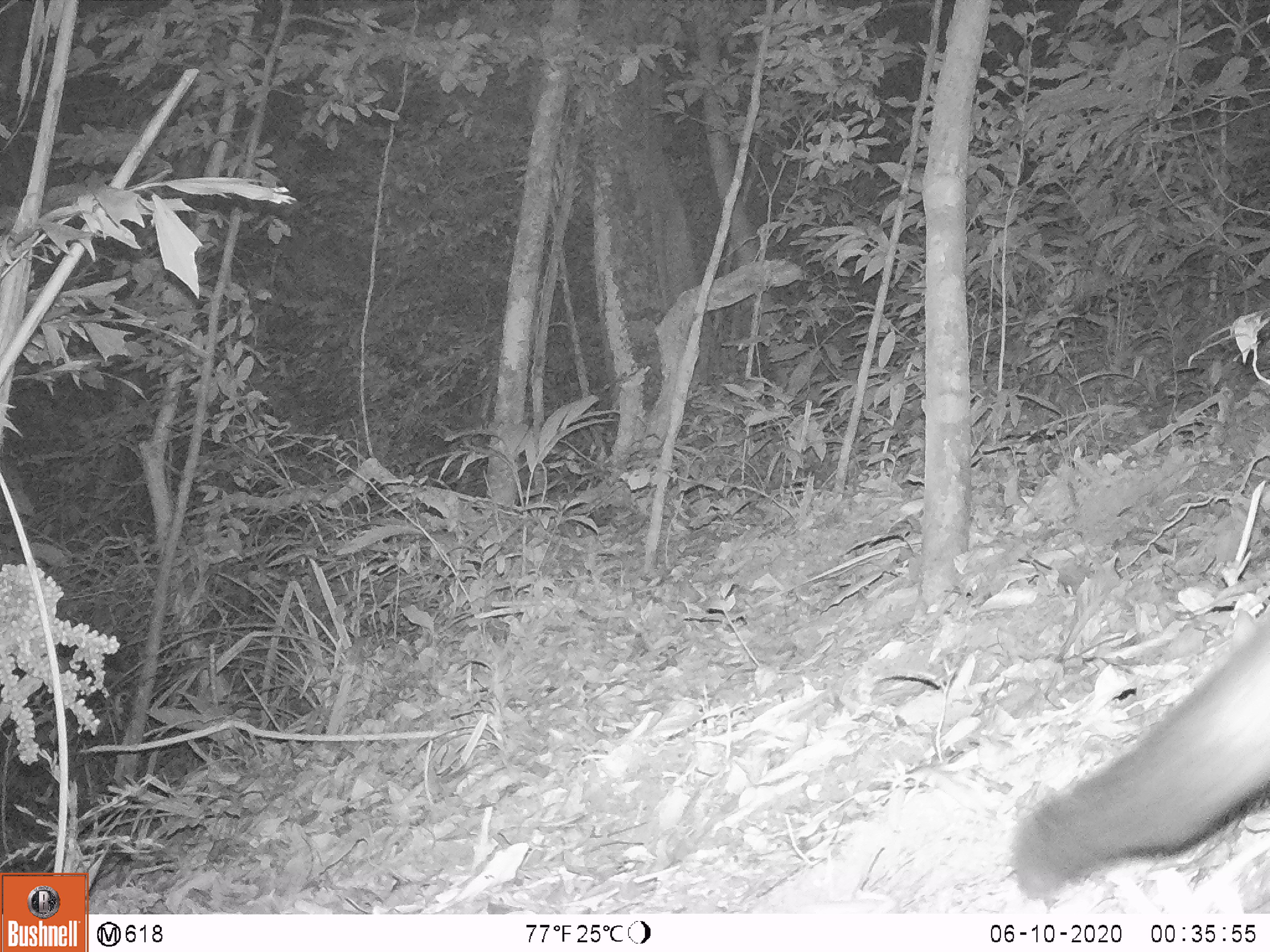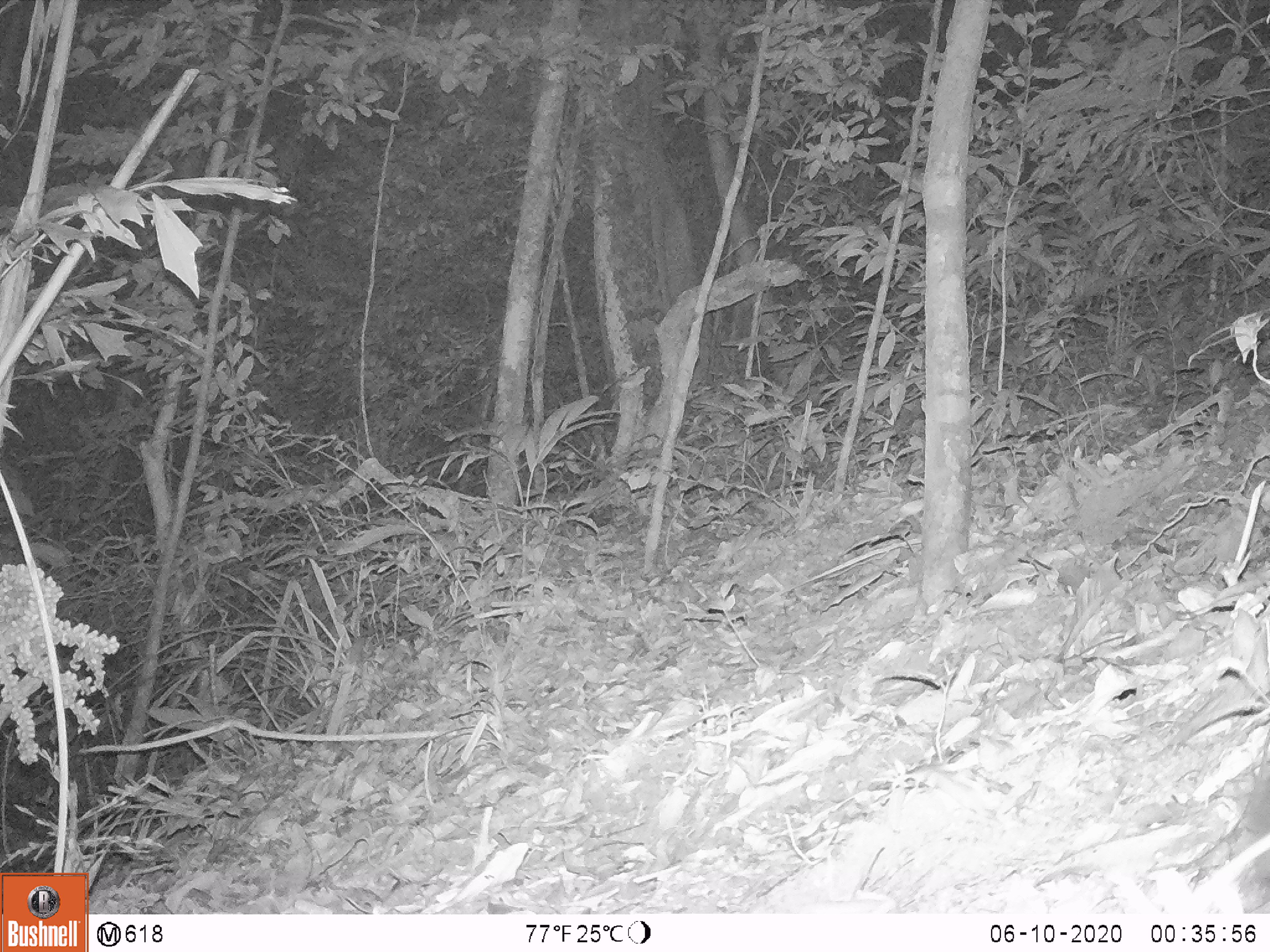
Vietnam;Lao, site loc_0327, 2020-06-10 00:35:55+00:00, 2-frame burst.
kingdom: Animalia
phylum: Chordata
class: Mammalia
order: Carnivora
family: Viverridae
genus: Paradoxurus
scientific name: Paradoxurus hermaphroditus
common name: common palm civet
Common palm civet (Paradoxurus hermaphroditus). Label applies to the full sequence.